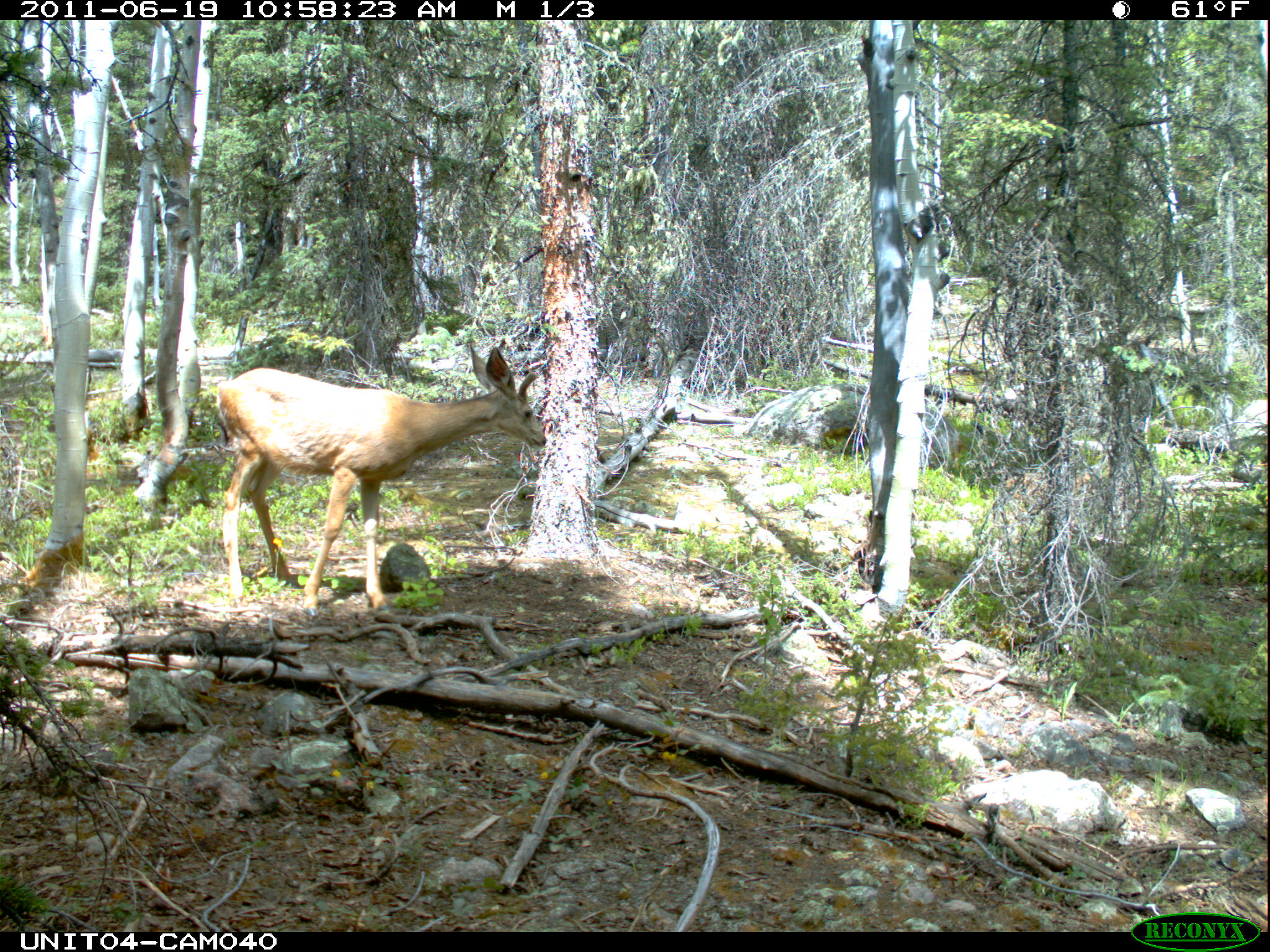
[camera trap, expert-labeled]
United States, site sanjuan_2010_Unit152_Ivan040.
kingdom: Animalia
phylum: Chordata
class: Mammalia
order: Artiodactyla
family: Cervidae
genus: Odocoileus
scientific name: Odocoileus hemionus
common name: mule deer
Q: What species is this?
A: Odocoileus hemionus (mule deer).